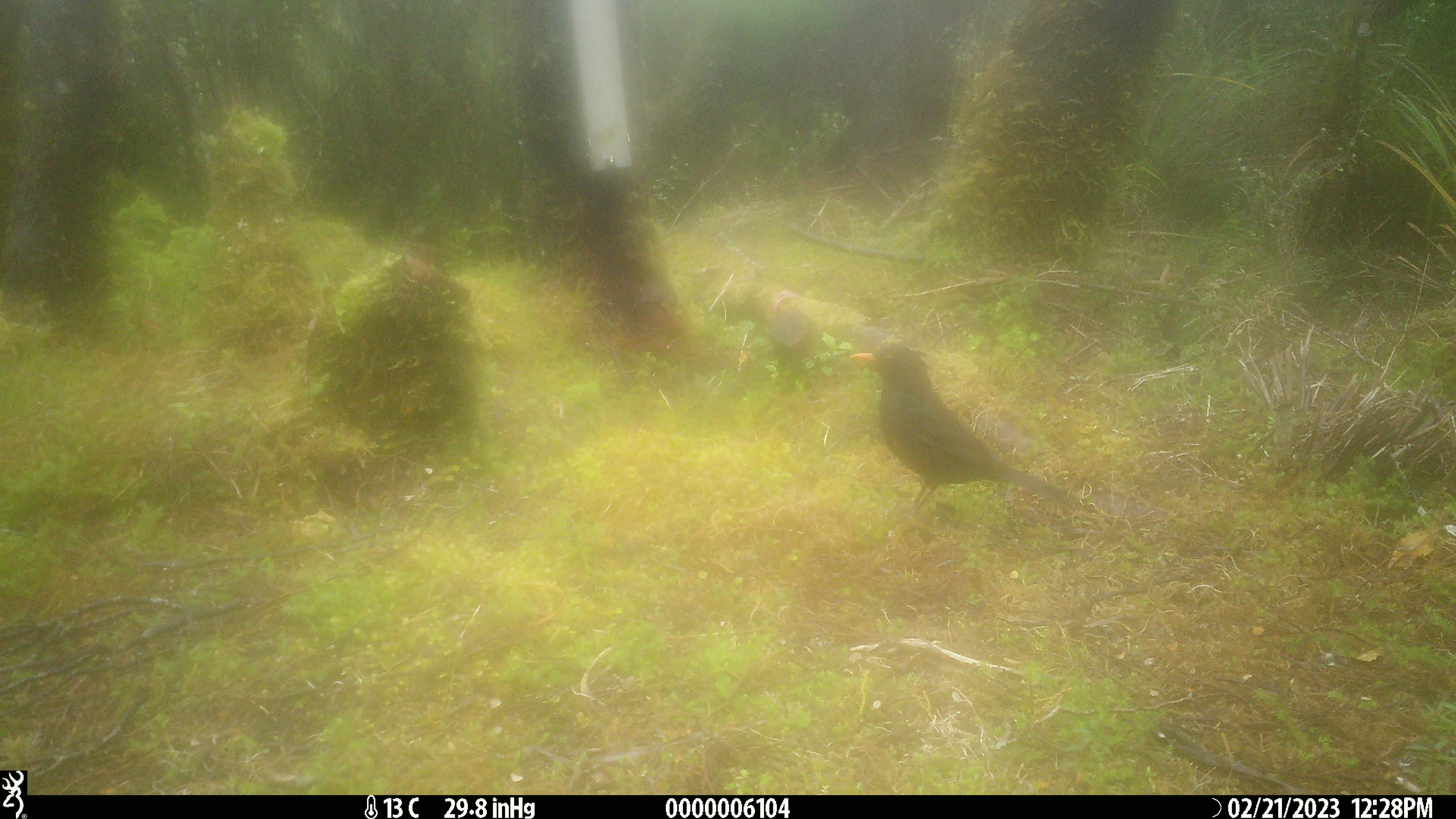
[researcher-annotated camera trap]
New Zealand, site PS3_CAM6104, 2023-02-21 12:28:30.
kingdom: Animalia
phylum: Chordata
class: Aves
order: Passeriformes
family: Turdidae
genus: Turdus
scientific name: Turdus merula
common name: eurasian blackbird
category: blackbird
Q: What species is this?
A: Blackbird (eurasian blackbird) (Turdus merula).